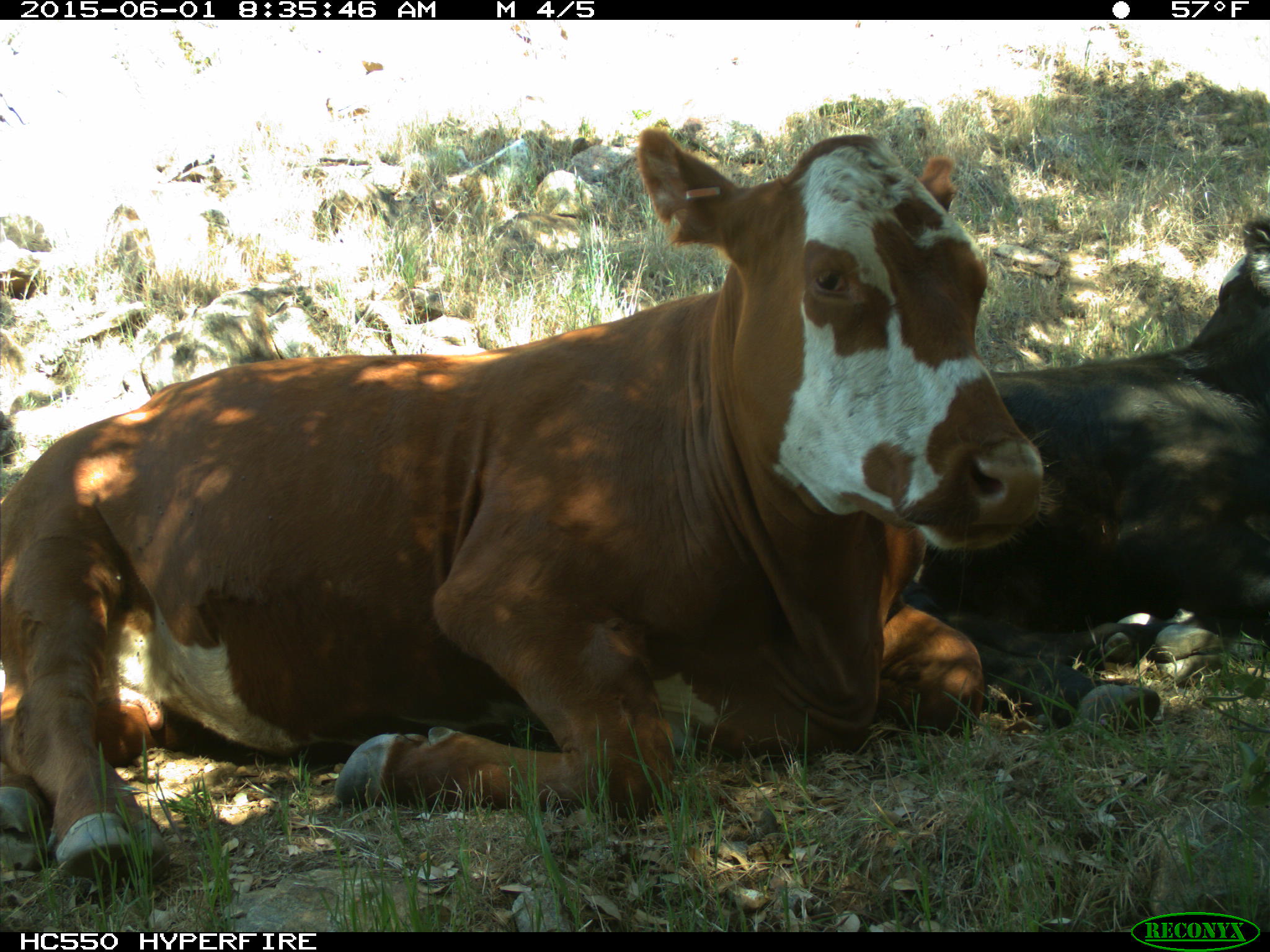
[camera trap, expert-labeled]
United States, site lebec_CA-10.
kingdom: Animalia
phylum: Chordata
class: Mammalia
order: Artiodactyla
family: Bovidae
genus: Bos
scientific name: Bos taurus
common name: domestic cow